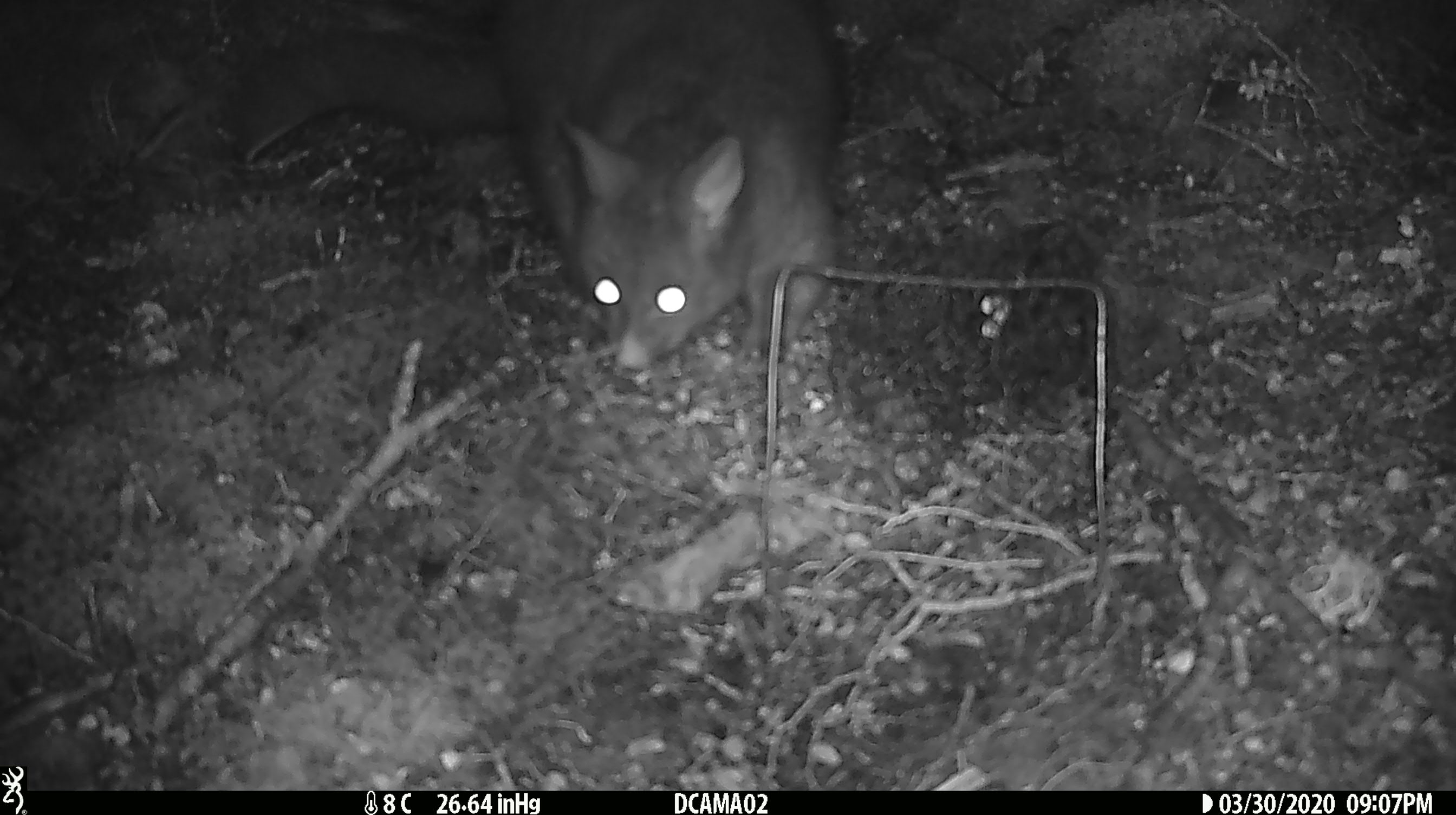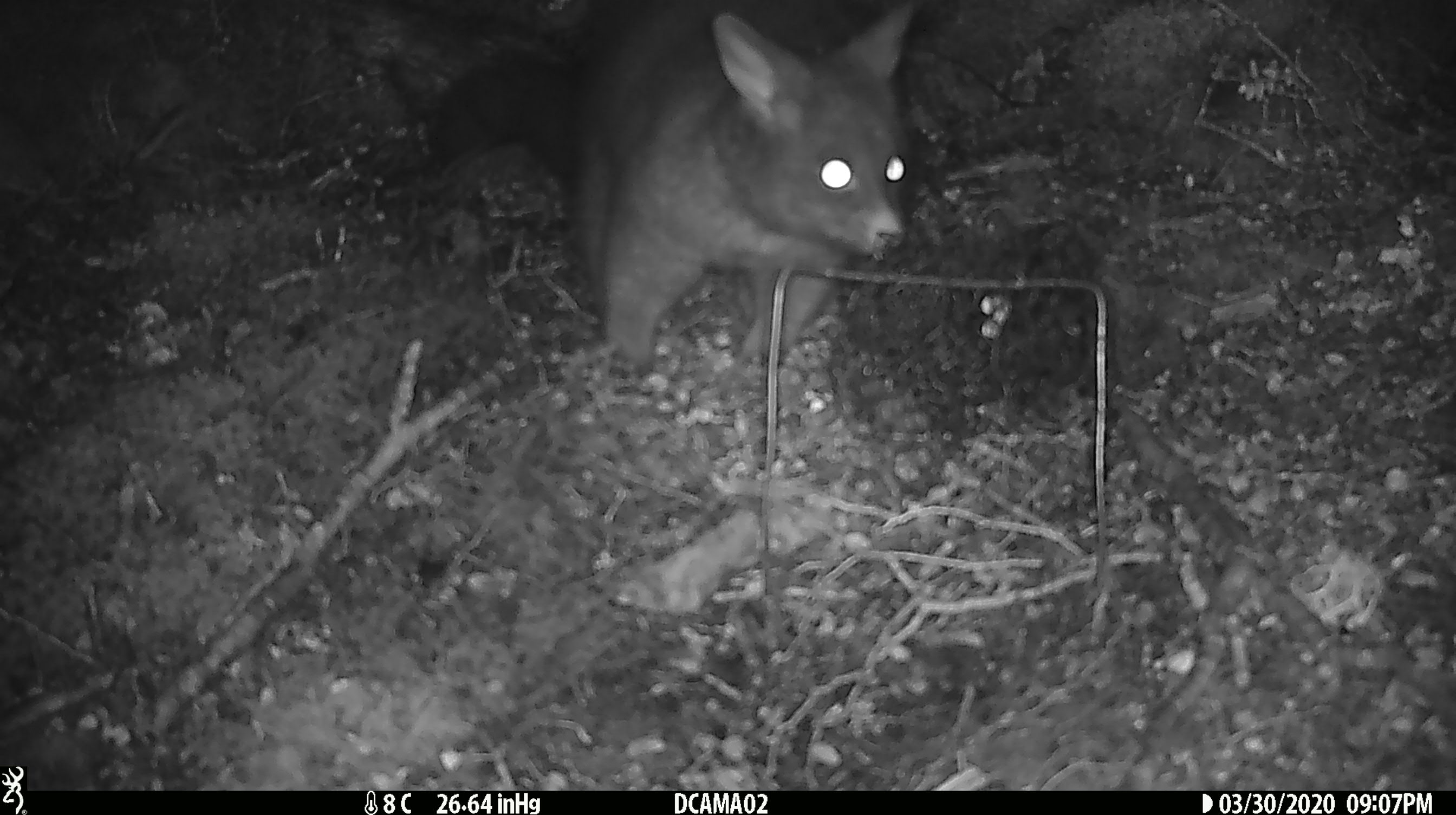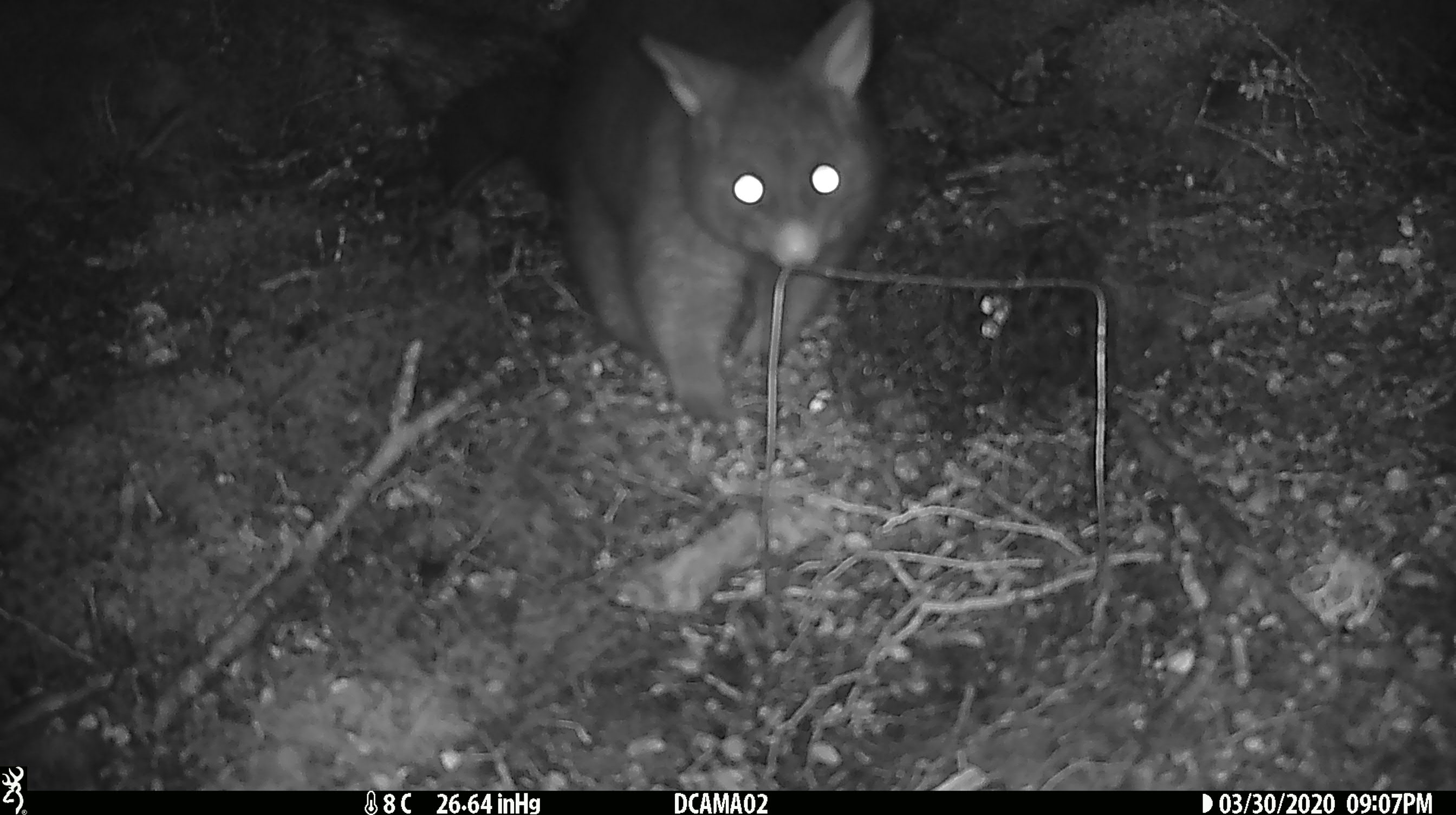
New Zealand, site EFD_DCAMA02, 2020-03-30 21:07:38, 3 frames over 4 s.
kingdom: Animalia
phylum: Chordata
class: Mammalia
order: Diprotodontia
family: Phalangeridae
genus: Trichosurus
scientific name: Trichosurus vulpecula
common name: common brushtail possum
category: possum